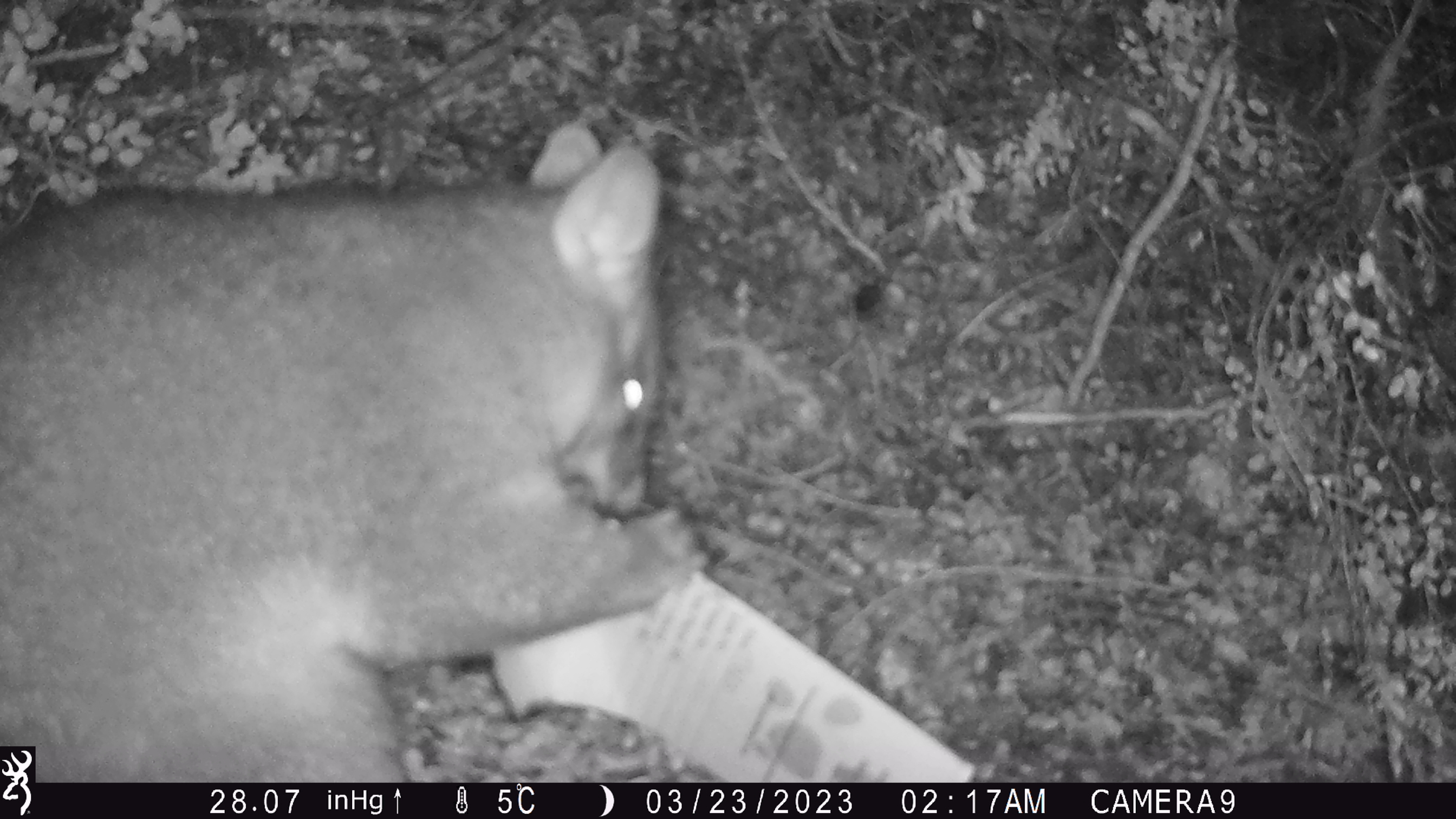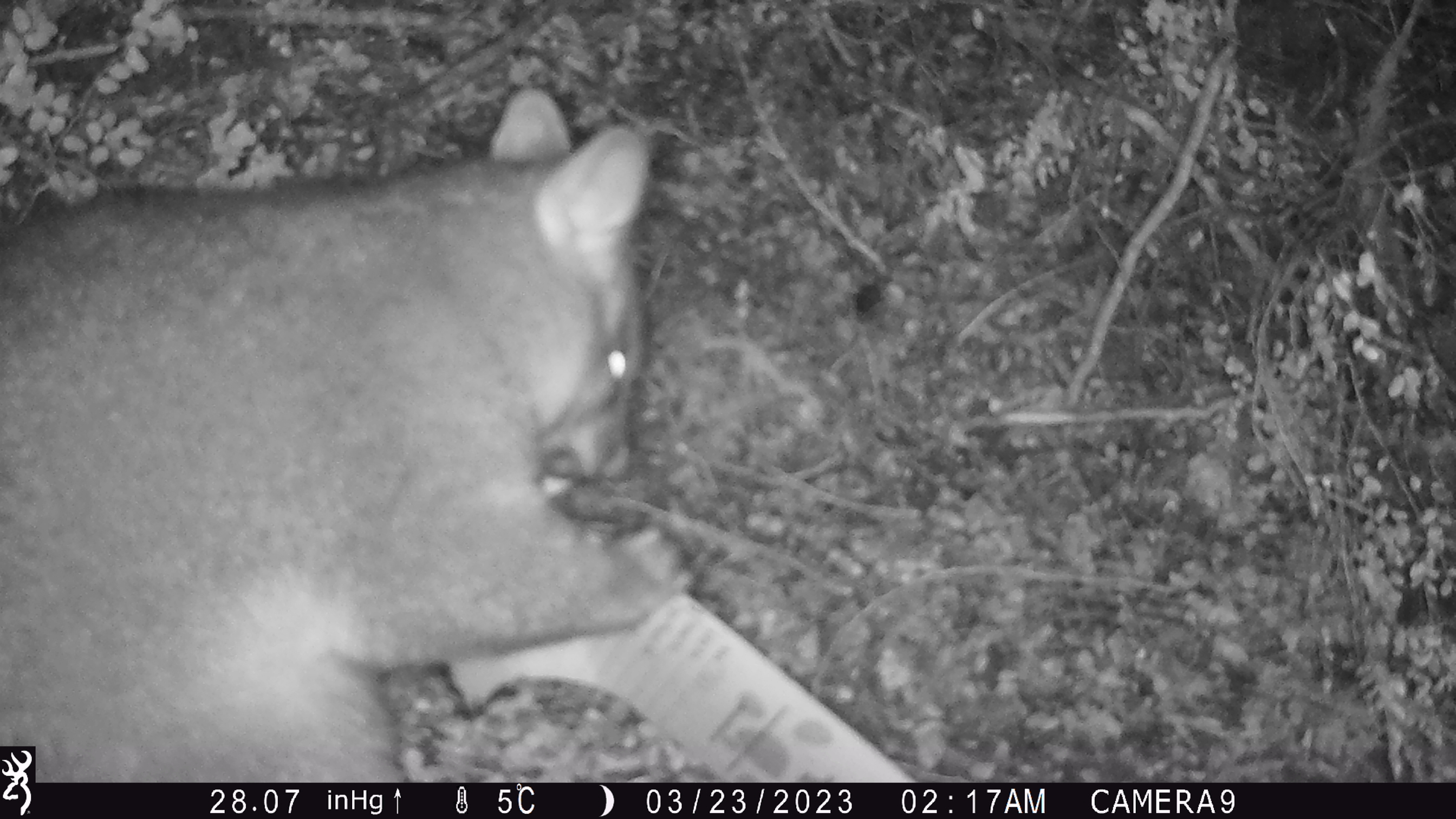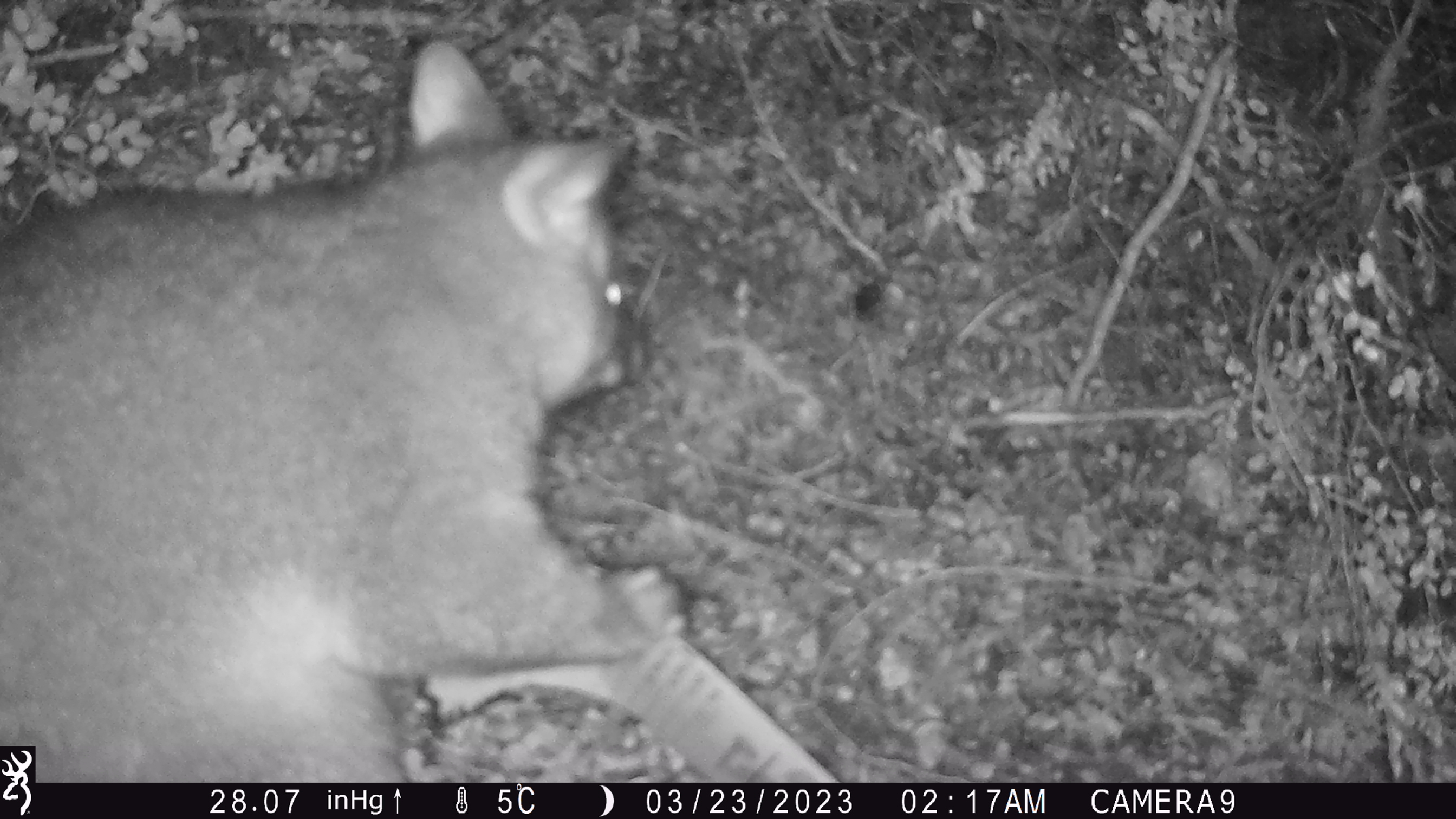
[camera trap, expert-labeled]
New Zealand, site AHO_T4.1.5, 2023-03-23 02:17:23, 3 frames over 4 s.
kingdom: Animalia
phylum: Chordata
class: Mammalia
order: Carnivora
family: Mustelidae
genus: Mustela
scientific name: Mustela erminea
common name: stoat